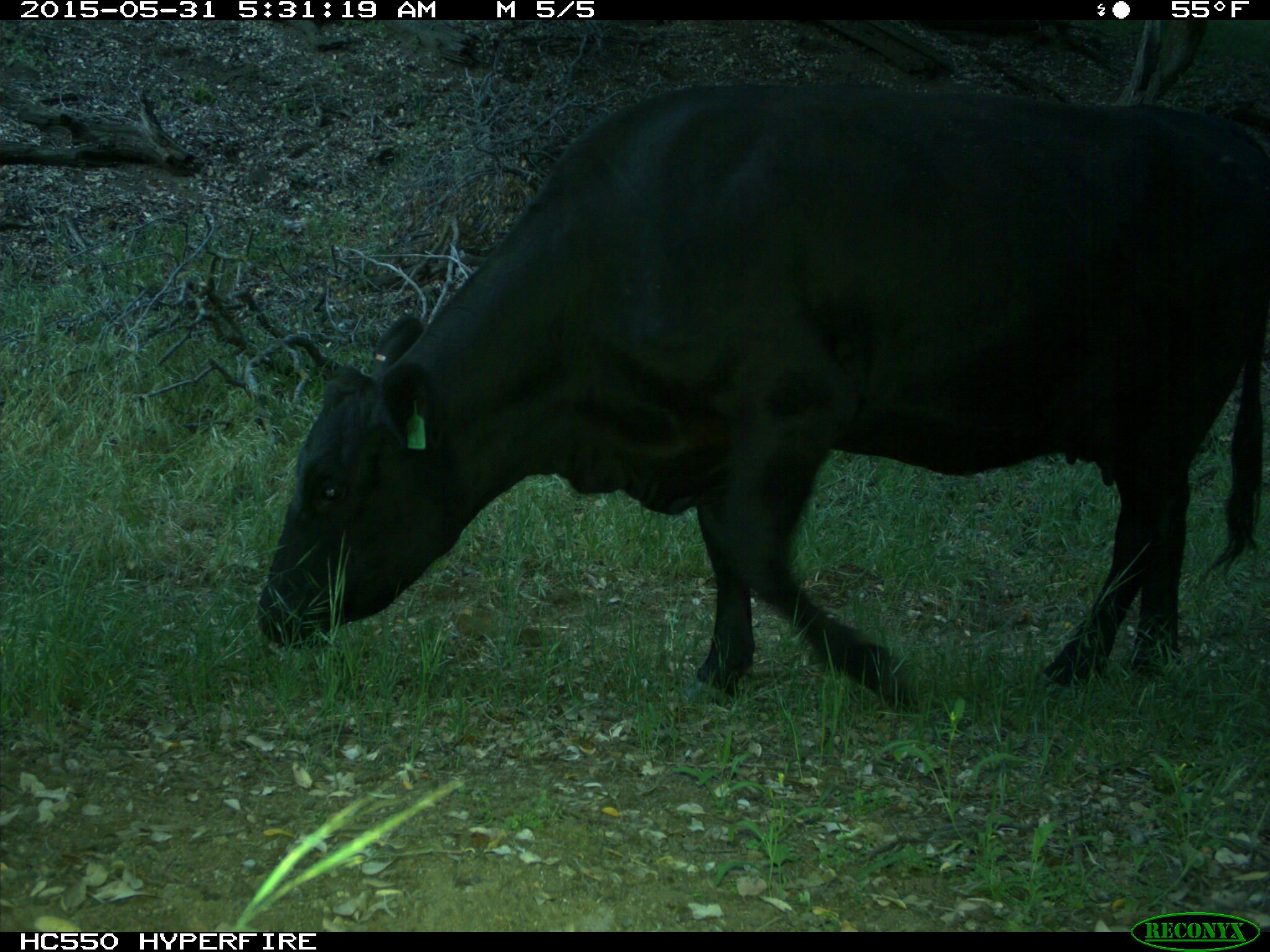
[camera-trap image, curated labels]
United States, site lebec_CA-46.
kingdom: Animalia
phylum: Chordata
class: Mammalia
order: Artiodactyla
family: Bovidae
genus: Bos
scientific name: Bos taurus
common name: domestic cow